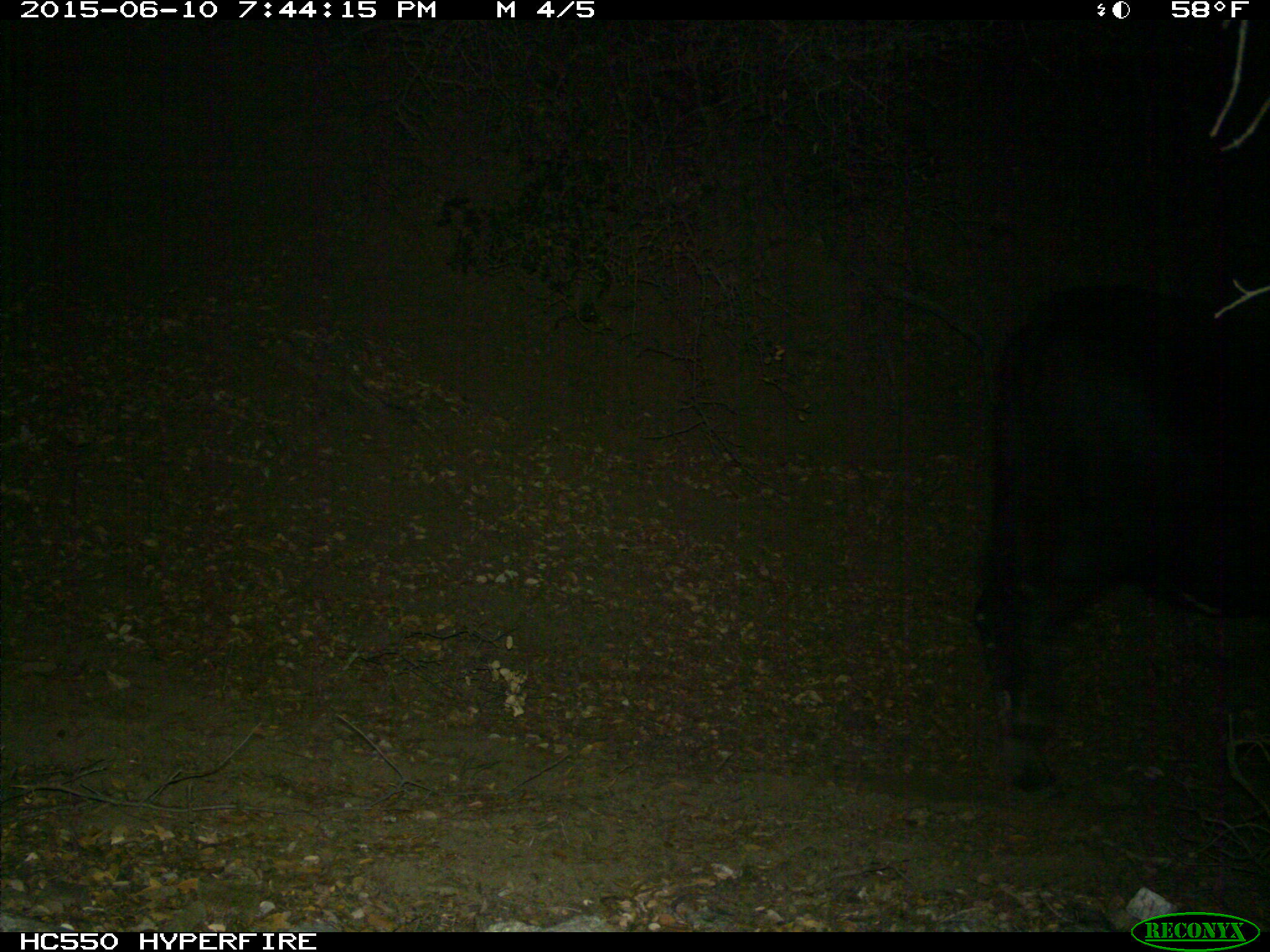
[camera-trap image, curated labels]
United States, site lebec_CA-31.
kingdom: Animalia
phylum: Chordata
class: Mammalia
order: Artiodactyla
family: Bovidae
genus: Bos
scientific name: Bos taurus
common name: domestic cow